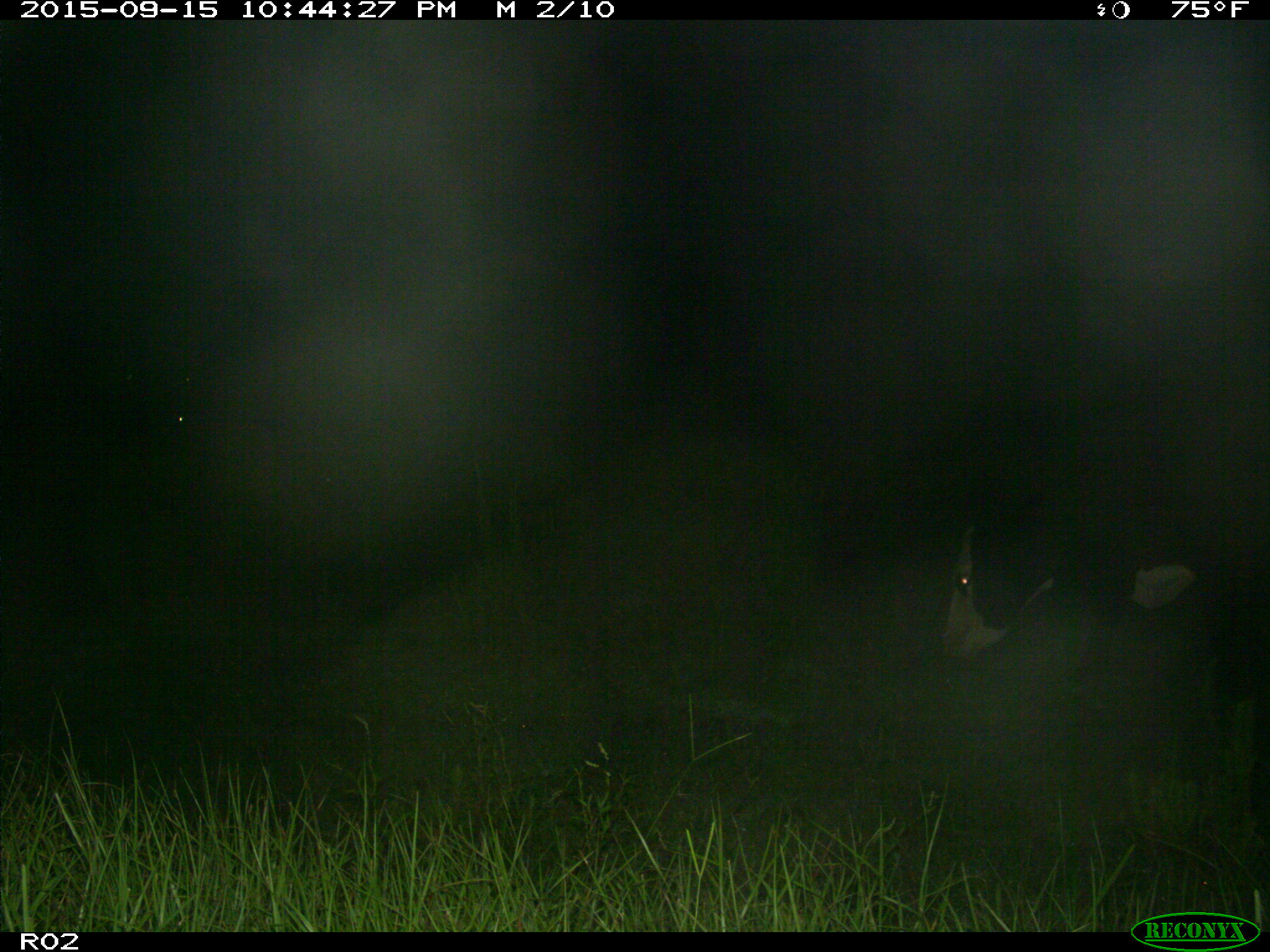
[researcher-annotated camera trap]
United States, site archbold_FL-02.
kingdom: Animalia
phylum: Chordata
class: Mammalia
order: Artiodactyla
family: Bovidae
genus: Bos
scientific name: Bos taurus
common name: domestic cow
Bos taurus (domestic cow).